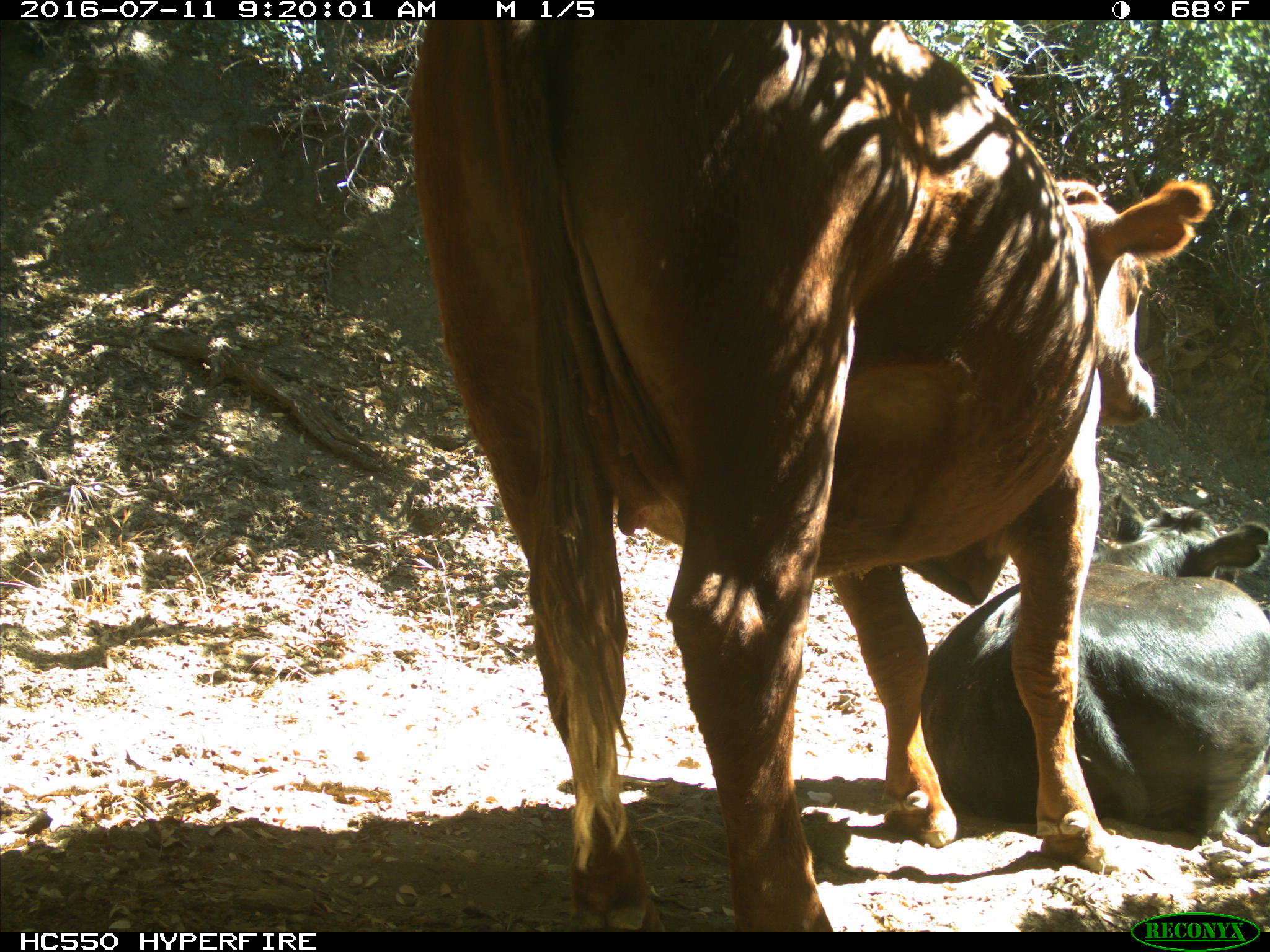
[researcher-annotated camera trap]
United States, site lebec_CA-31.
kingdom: Animalia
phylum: Chordata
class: Mammalia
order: Artiodactyla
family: Bovidae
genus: Bos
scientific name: Bos taurus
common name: domestic cow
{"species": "Bos taurus (domestic cow)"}